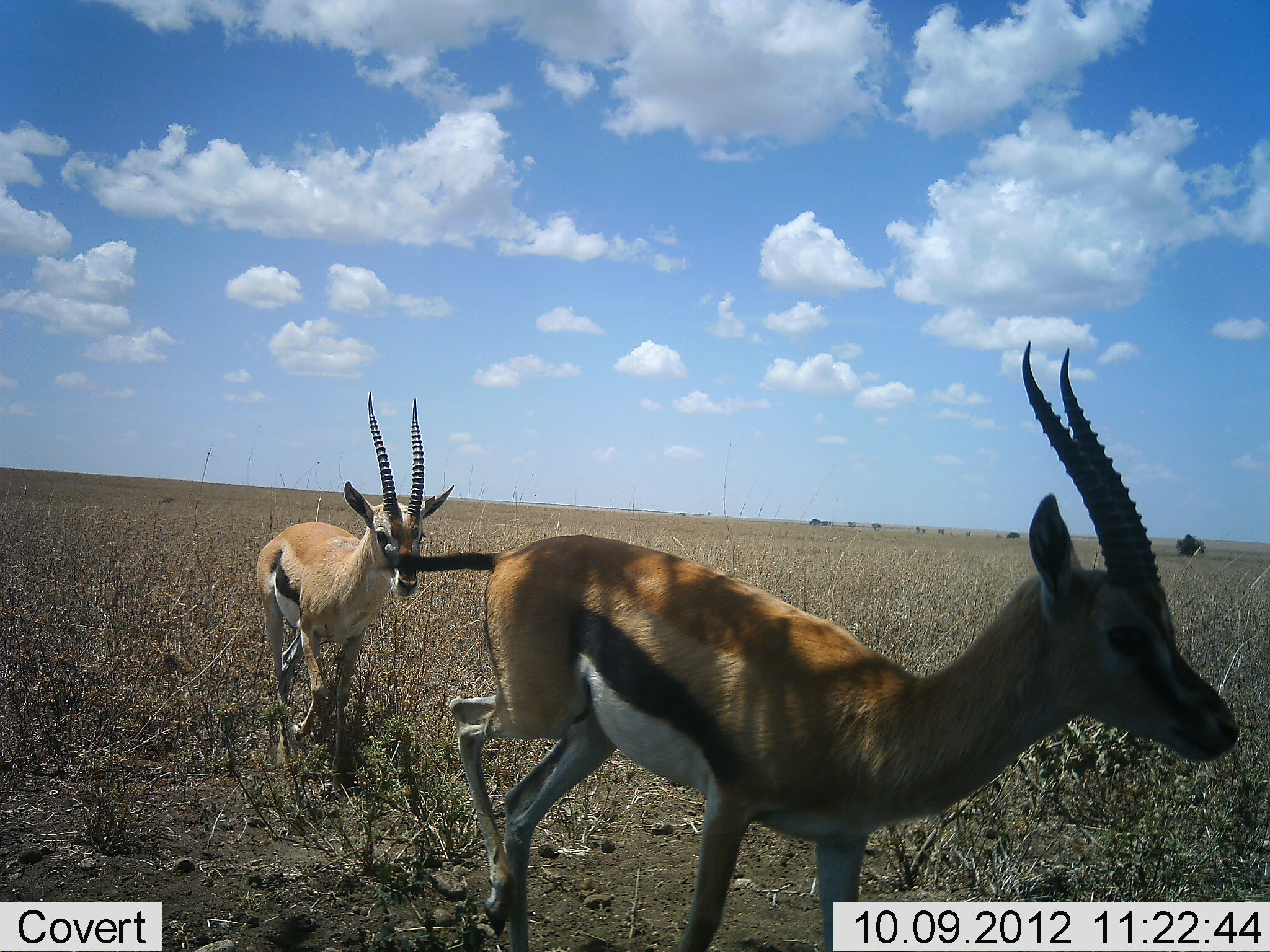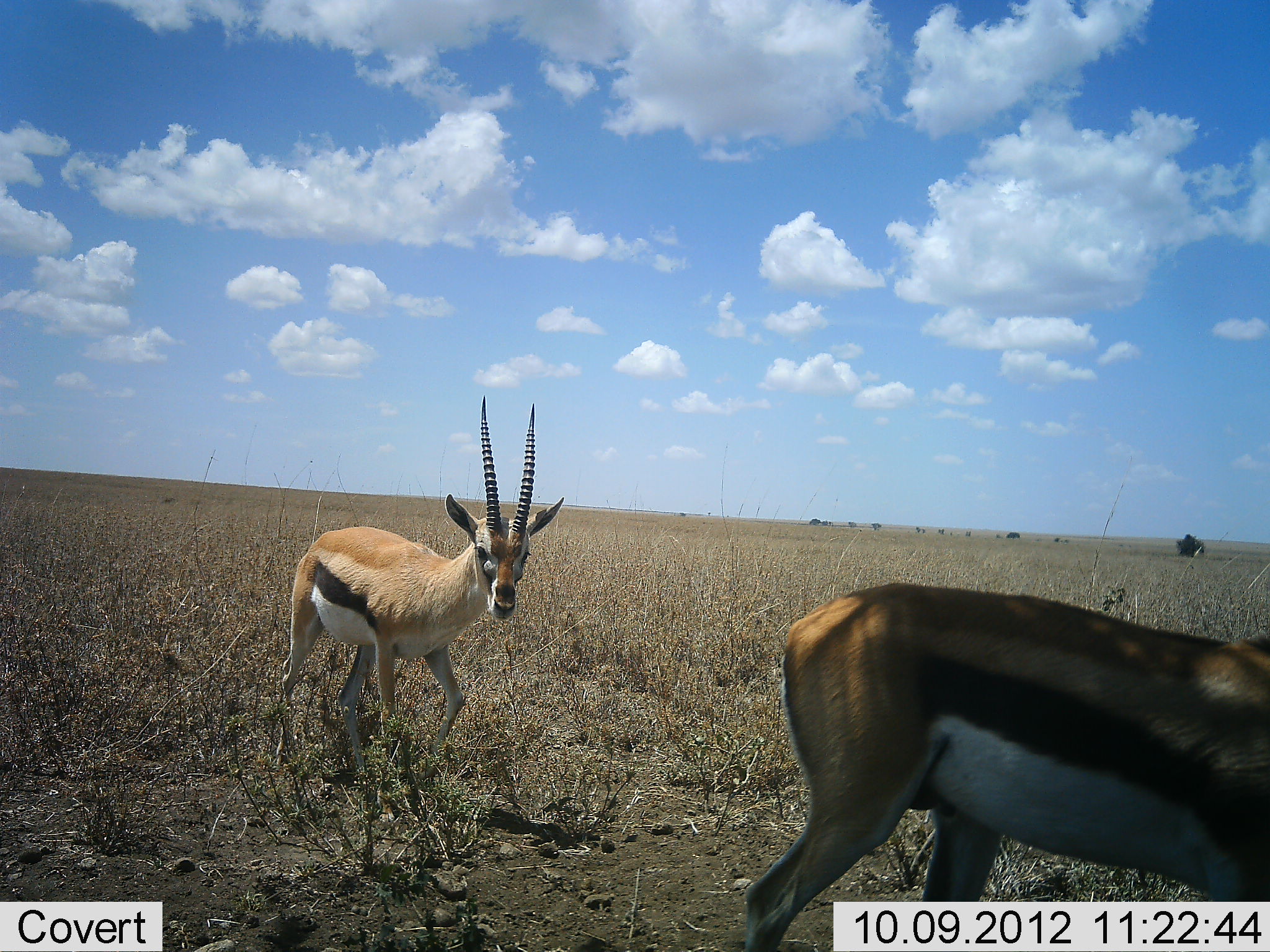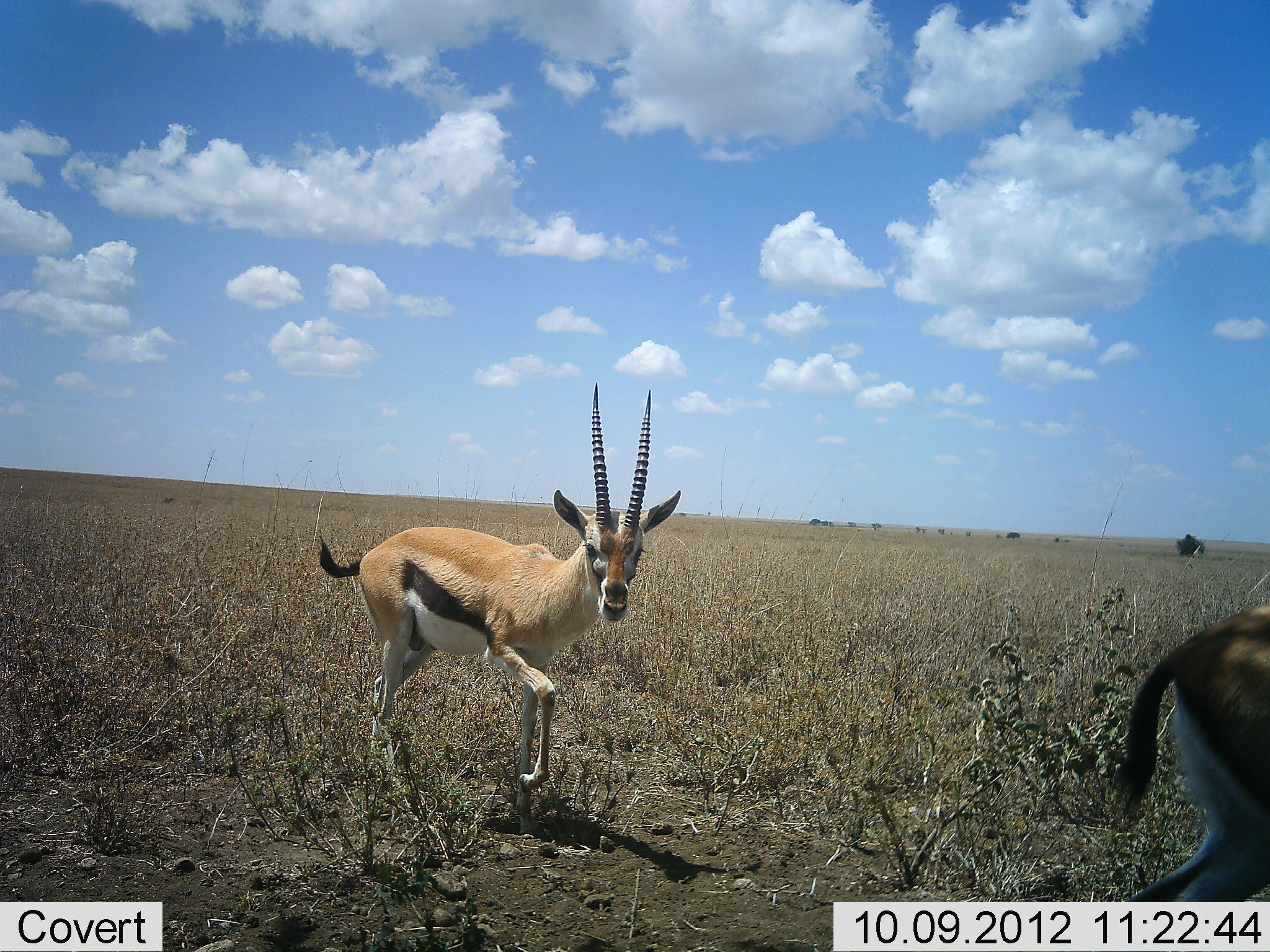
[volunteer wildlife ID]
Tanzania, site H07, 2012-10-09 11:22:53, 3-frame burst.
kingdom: Animalia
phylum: Chordata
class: Mammalia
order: Artiodactyla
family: Bovidae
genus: Eudorcas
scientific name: Eudorcas thomsonii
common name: thomson's gazelle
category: gazellethomsons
Gazellethomsons (thomson's gazelle) (Eudorcas thomsonii), count 2. Behavior (volunteer vote fractions): standing 0%, resting 0%, moving 100%, interacting 0%. Young present (vote fraction): 0%. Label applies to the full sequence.